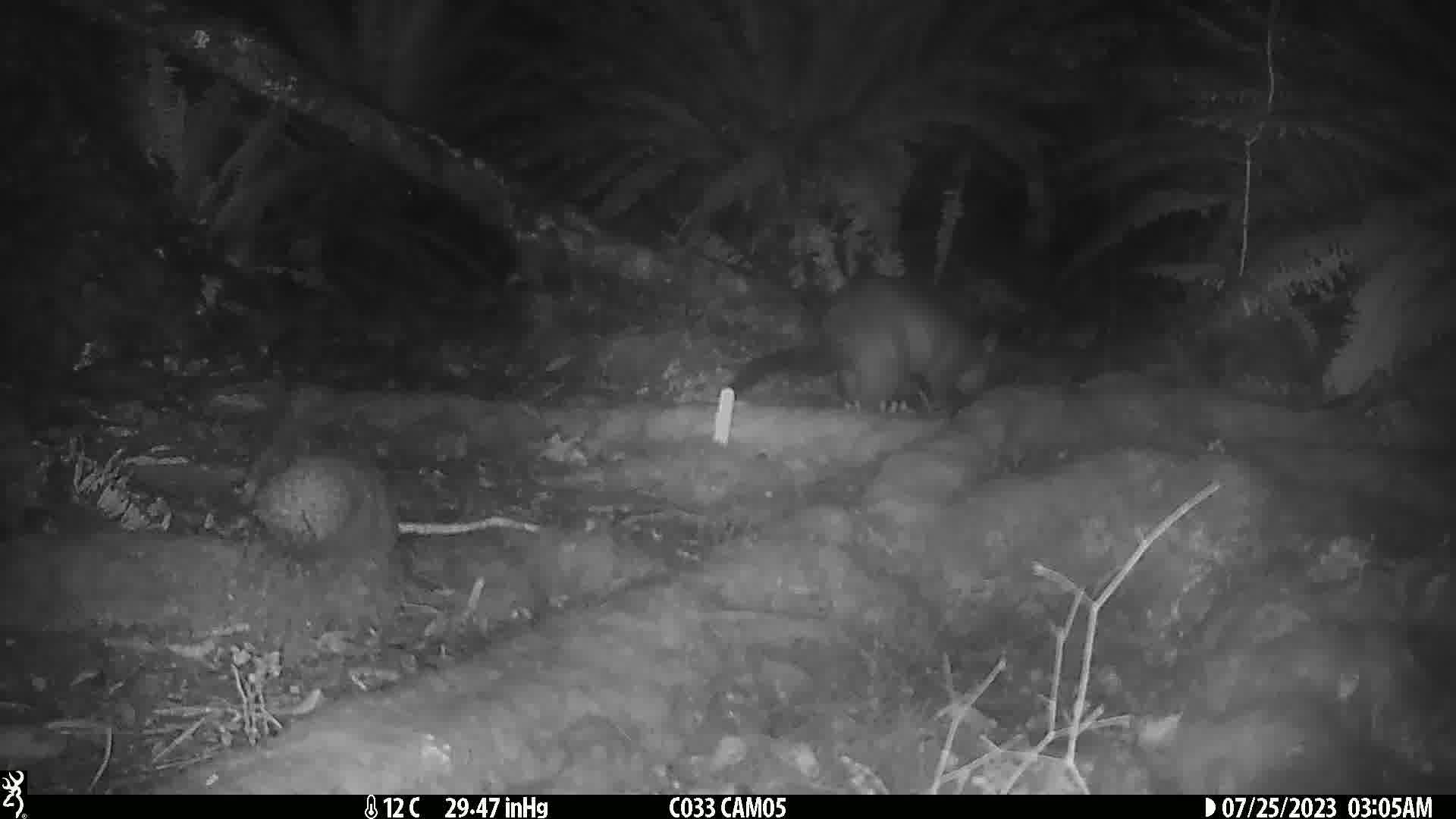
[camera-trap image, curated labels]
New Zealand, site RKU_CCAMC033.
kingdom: Animalia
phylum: Chordata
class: Mammalia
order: Diprotodontia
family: Phalangeridae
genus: Trichosurus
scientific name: Trichosurus vulpecula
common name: common brushtail possum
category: possum